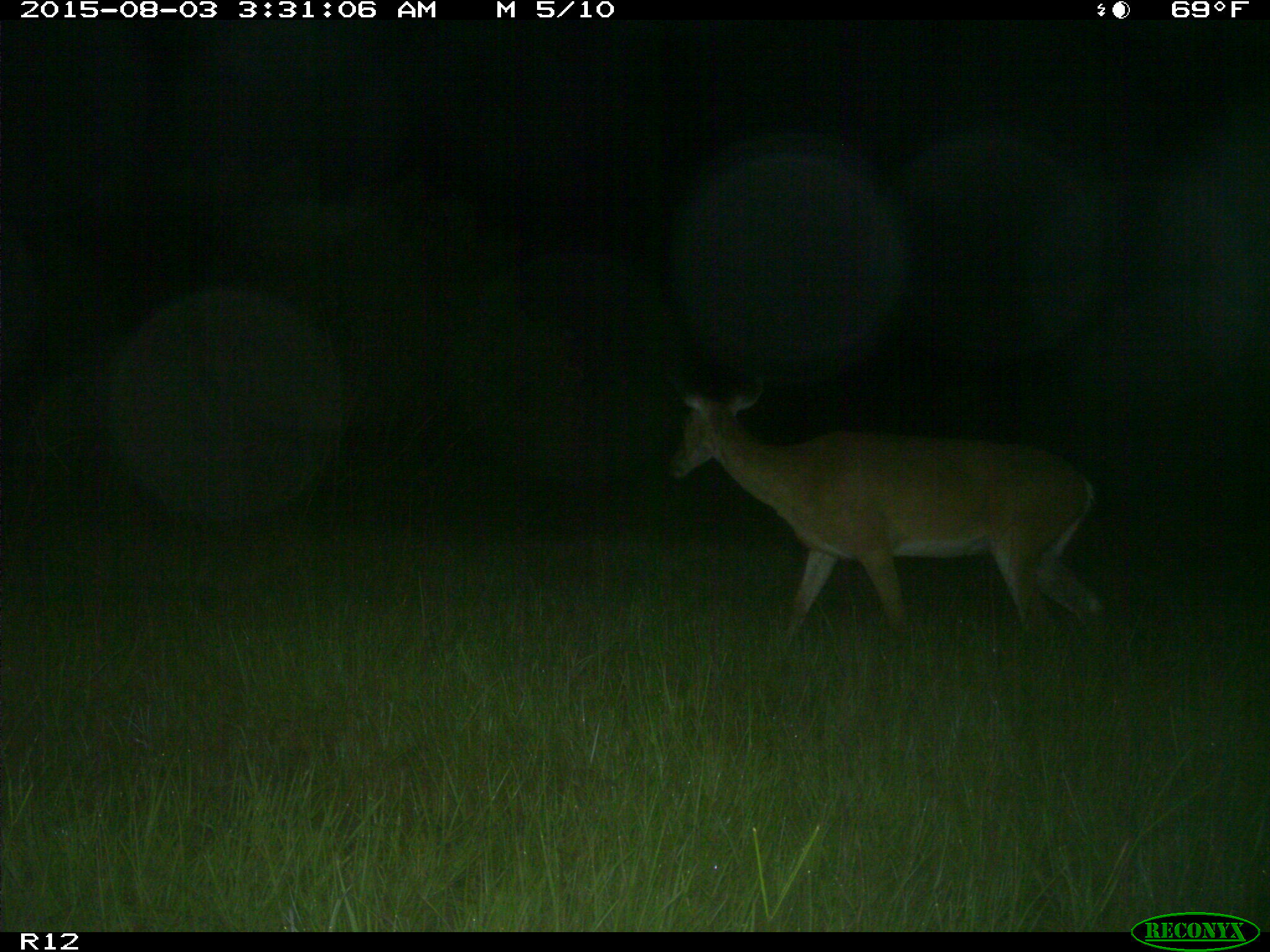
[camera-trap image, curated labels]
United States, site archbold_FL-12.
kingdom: Animalia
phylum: Chordata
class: Mammalia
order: Artiodactyla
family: Cervidae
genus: Odocoileus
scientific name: Odocoileus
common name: deer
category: unidentified deer